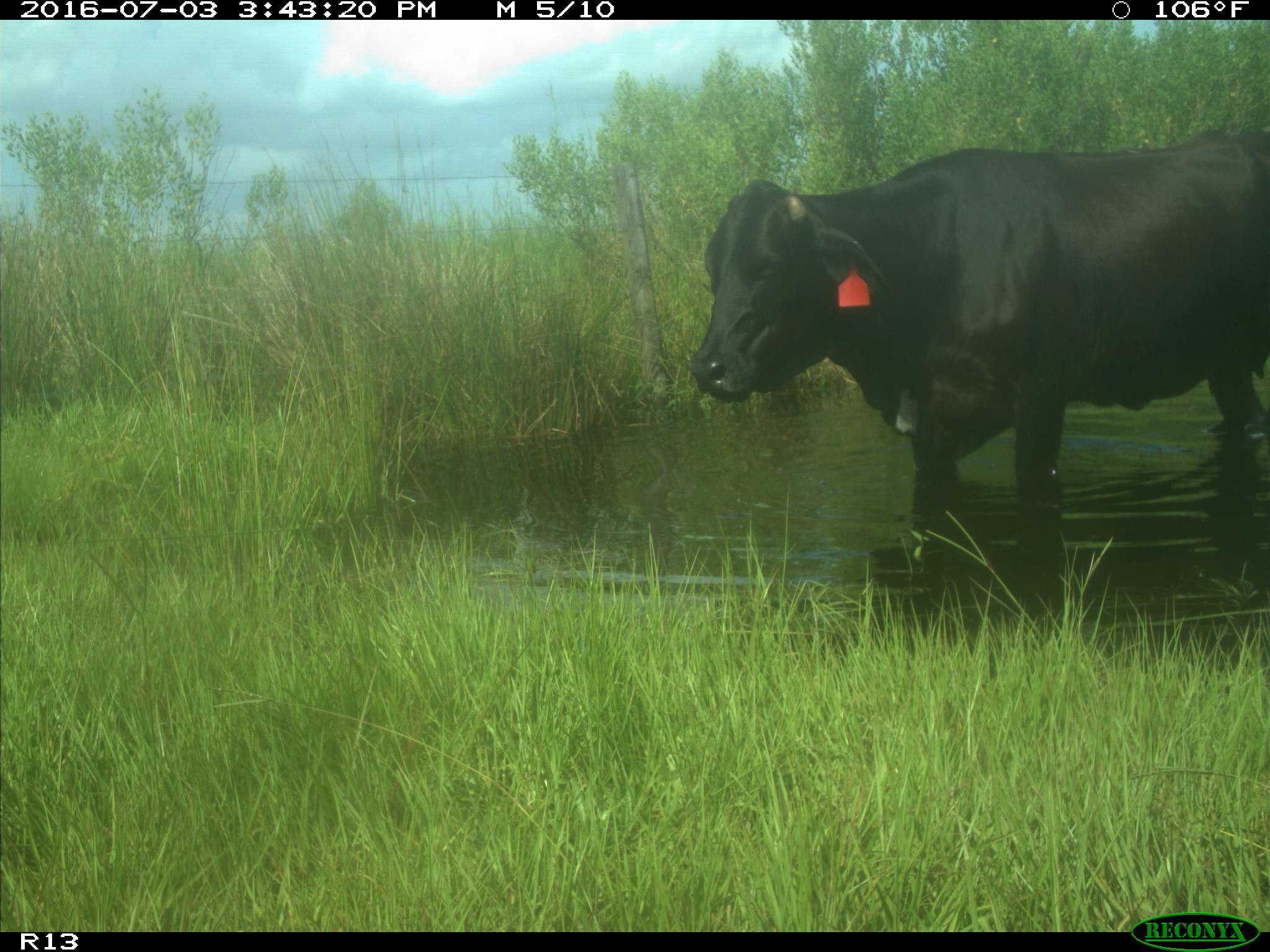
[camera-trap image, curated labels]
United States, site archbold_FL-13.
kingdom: Animalia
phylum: Chordata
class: Mammalia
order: Artiodactyla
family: Bovidae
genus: Bos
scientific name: Bos taurus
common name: domestic cow